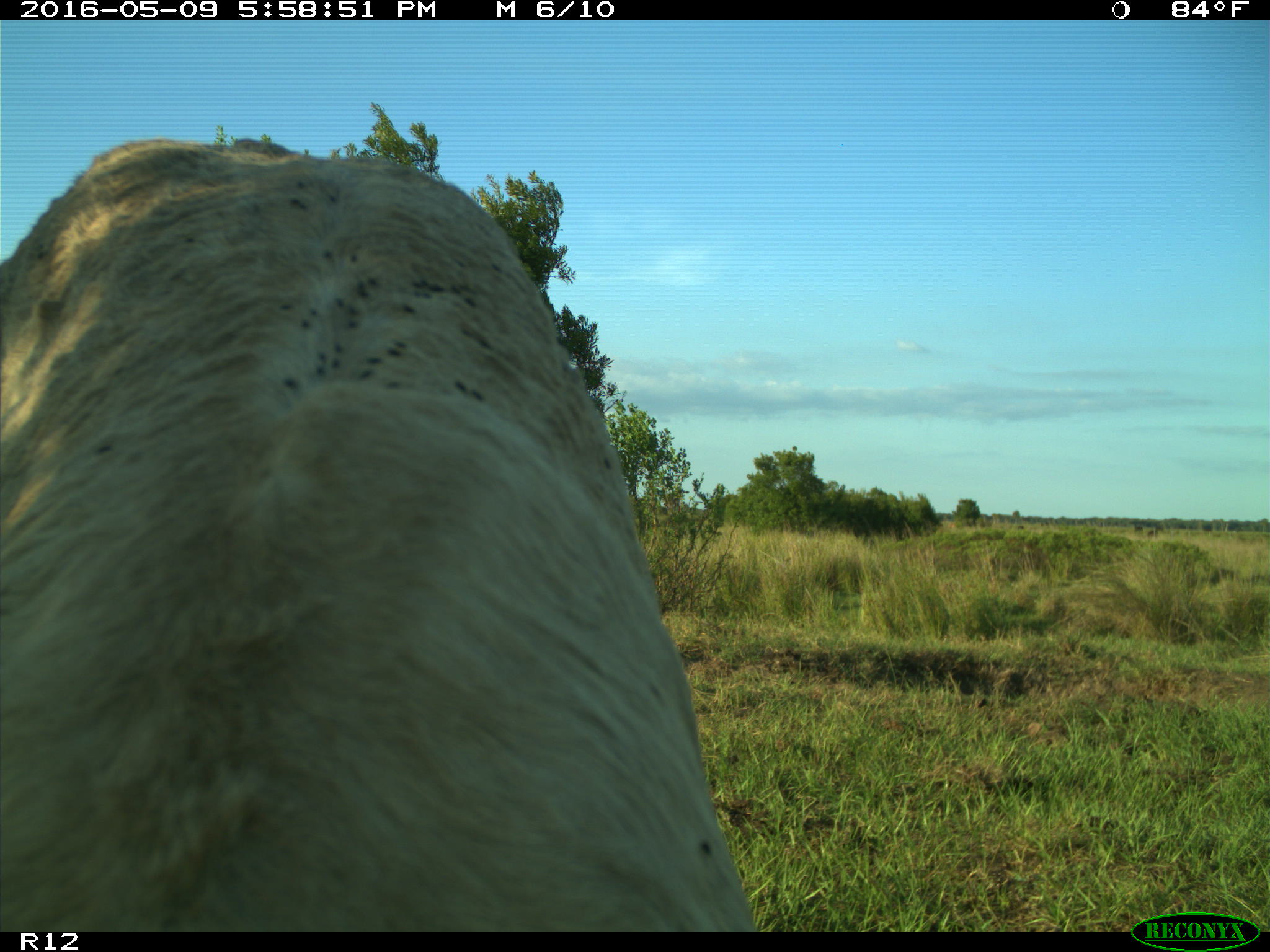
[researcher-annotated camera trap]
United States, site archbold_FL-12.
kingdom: Animalia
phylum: Chordata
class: Mammalia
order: Artiodactyla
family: Bovidae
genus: Bos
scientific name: Bos taurus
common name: domestic cow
Bos taurus (domestic cow).